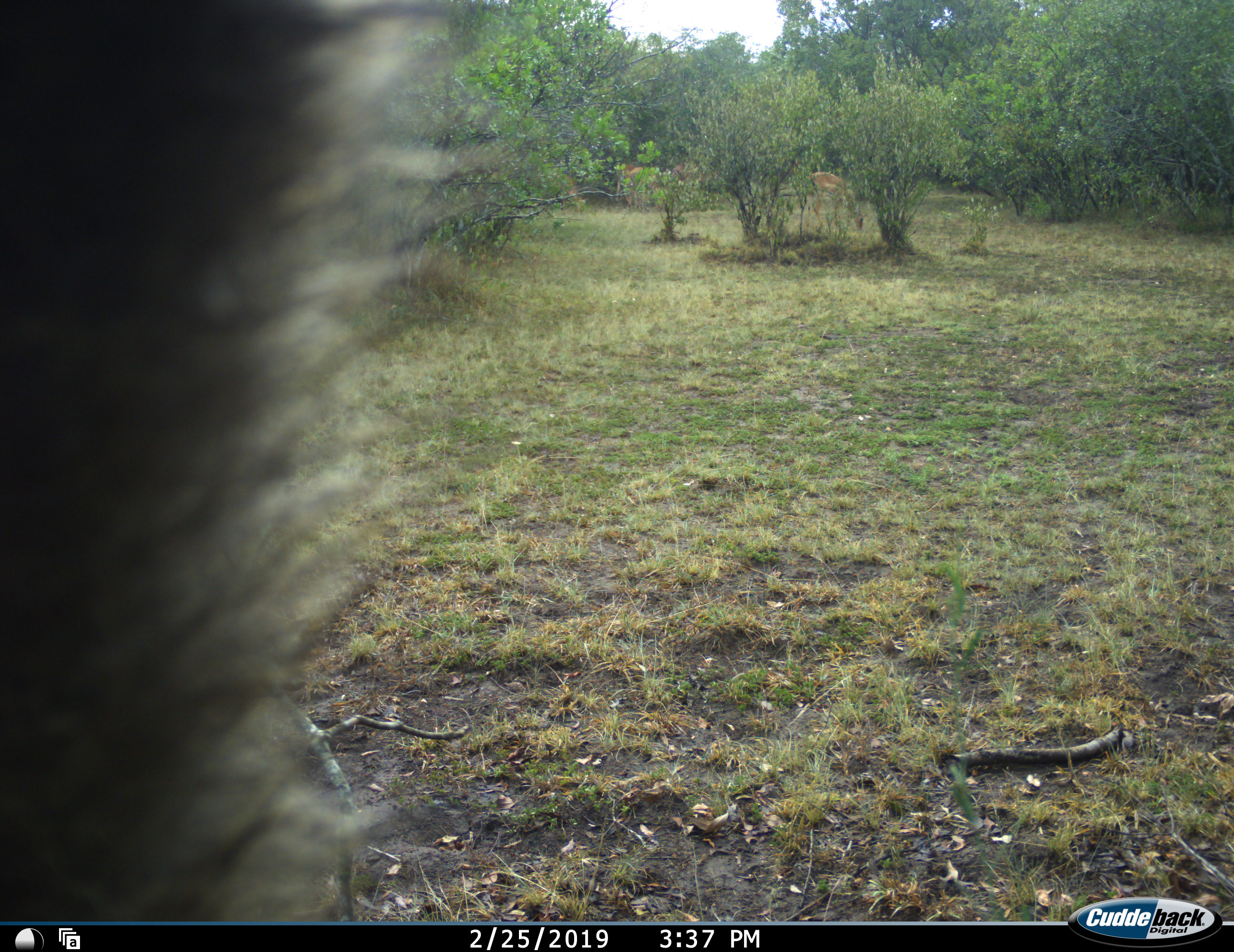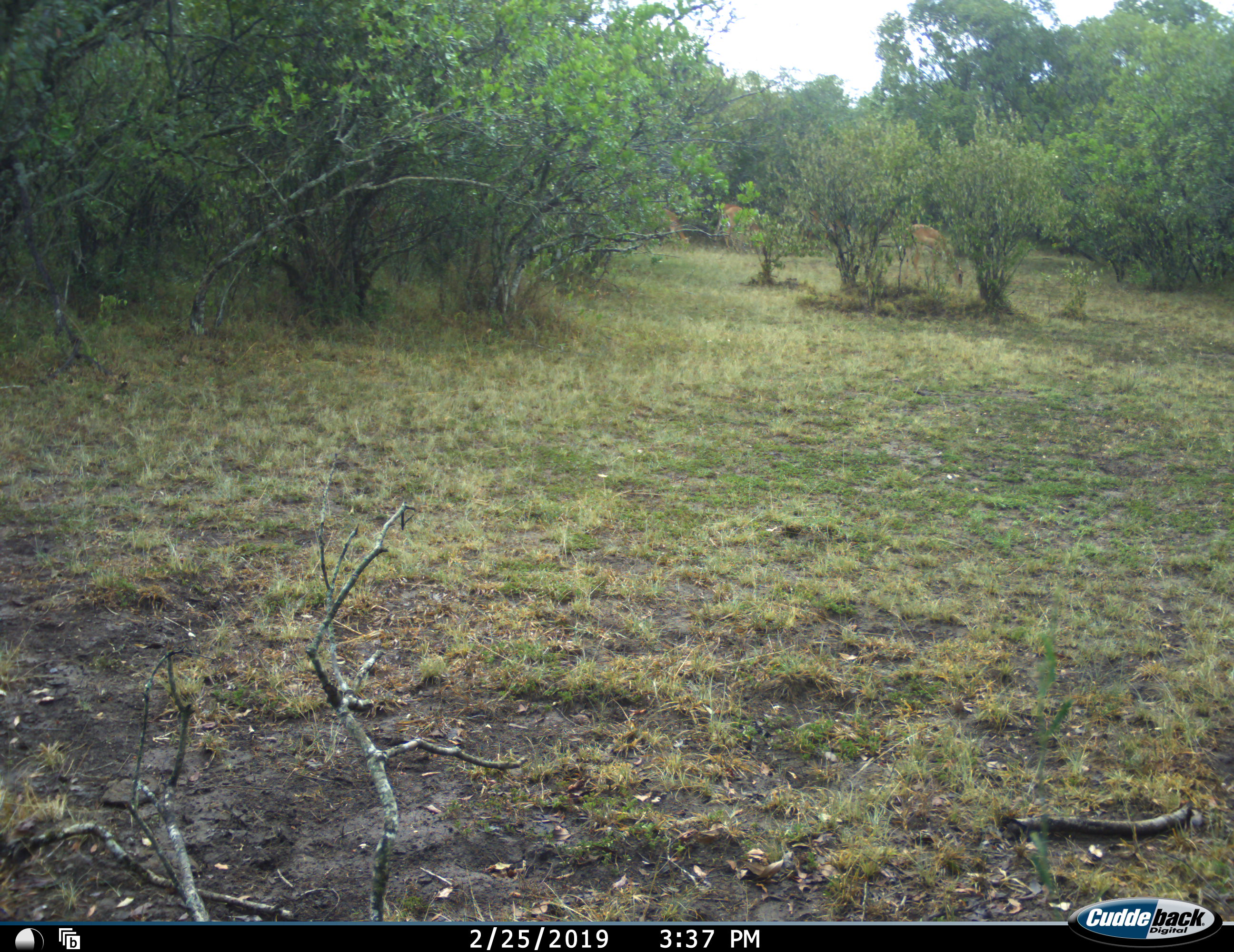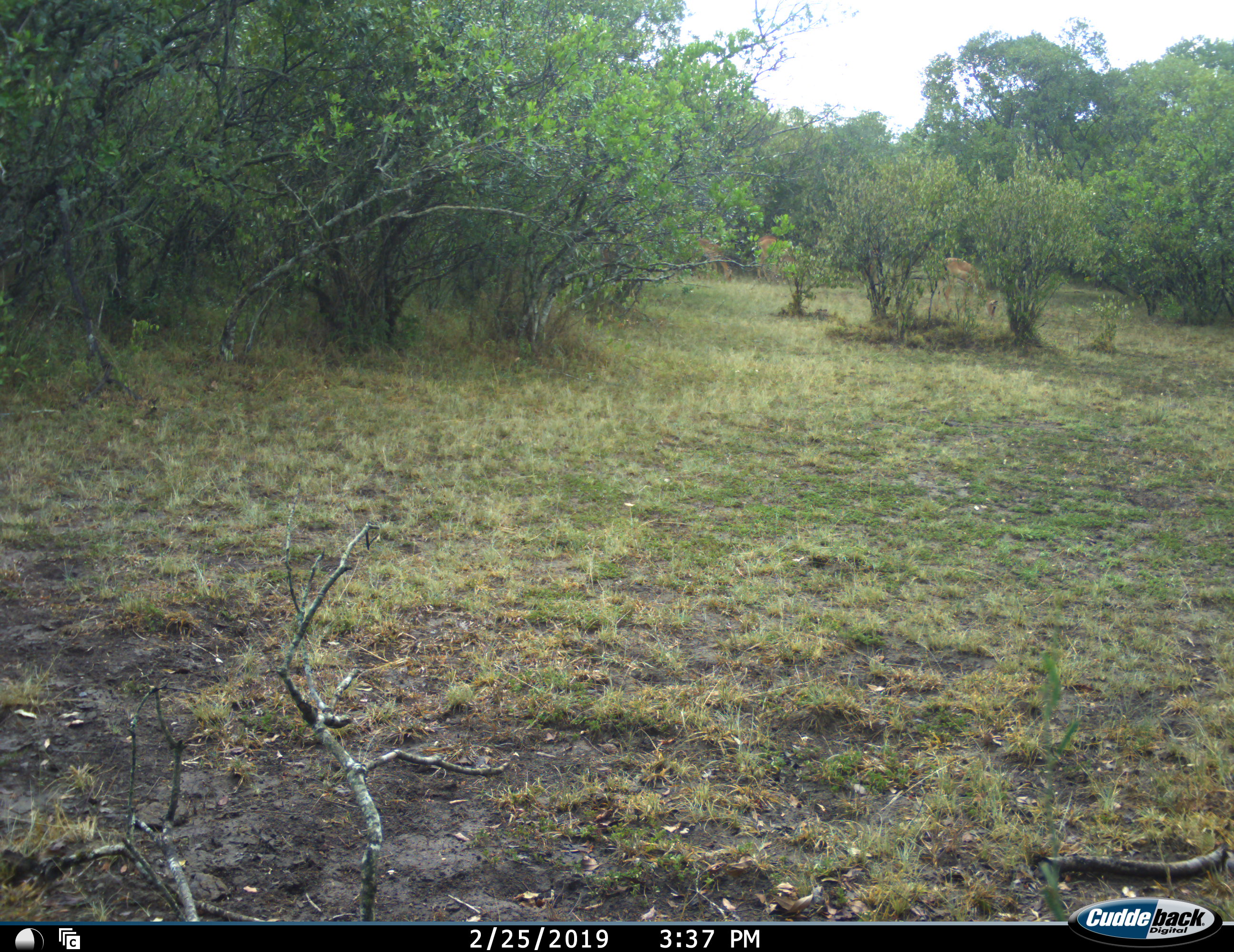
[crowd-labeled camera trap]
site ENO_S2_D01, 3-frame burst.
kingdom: Animalia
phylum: Chordata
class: Mammalia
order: Artiodactyla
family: Bovidae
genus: Aepyceros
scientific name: Aepyceros melampus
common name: impala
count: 3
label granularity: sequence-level